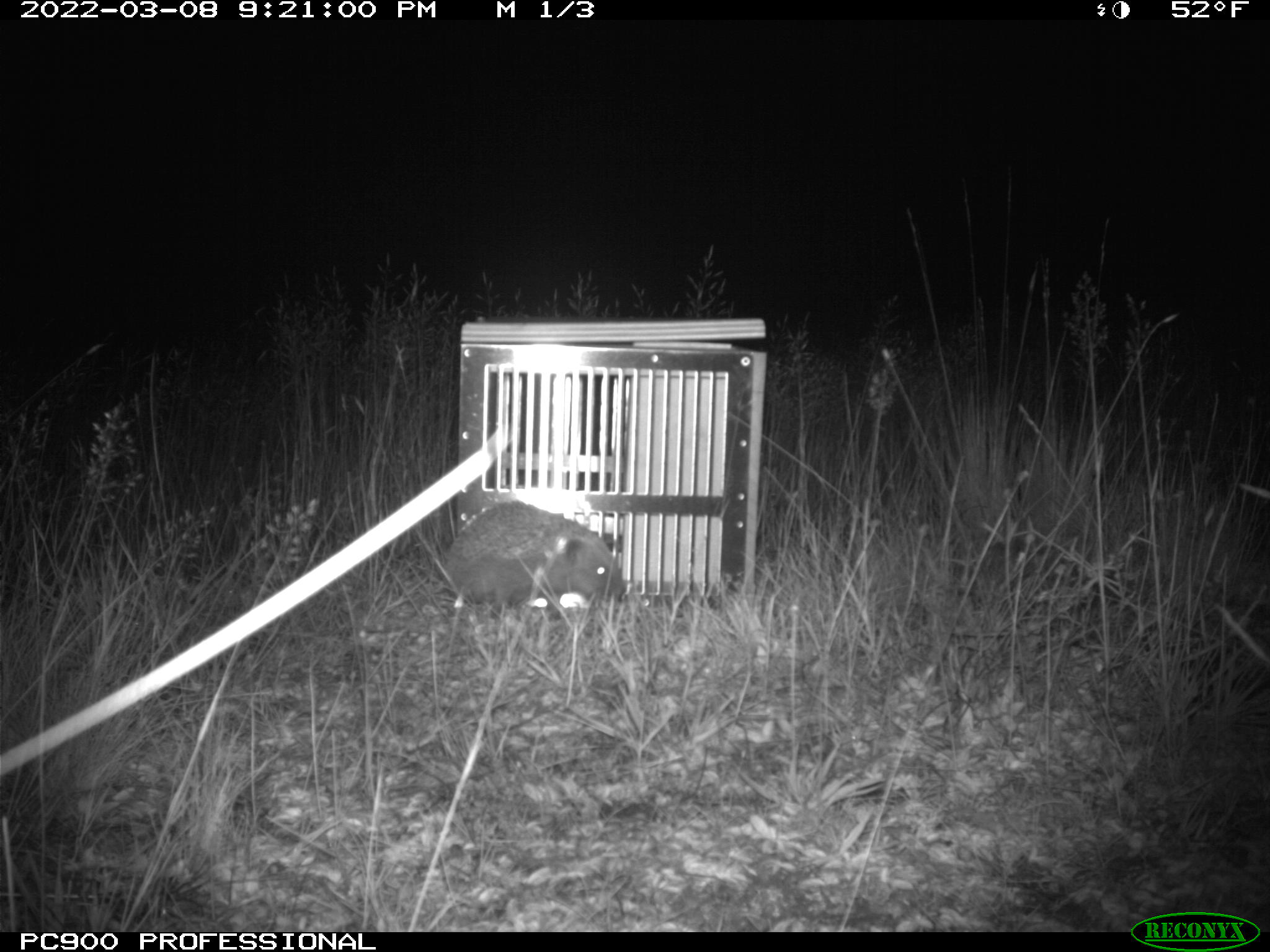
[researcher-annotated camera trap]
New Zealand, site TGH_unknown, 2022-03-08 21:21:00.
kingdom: Animalia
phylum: Chordata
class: Mammalia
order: Eulipotyphla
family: Erinaceidae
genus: Erinaceus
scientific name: Erinaceus europaeus europaeus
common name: european hedgehog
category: hedgehog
Hedgehog (european hedgehog) (Erinaceus europaeus europaeus).